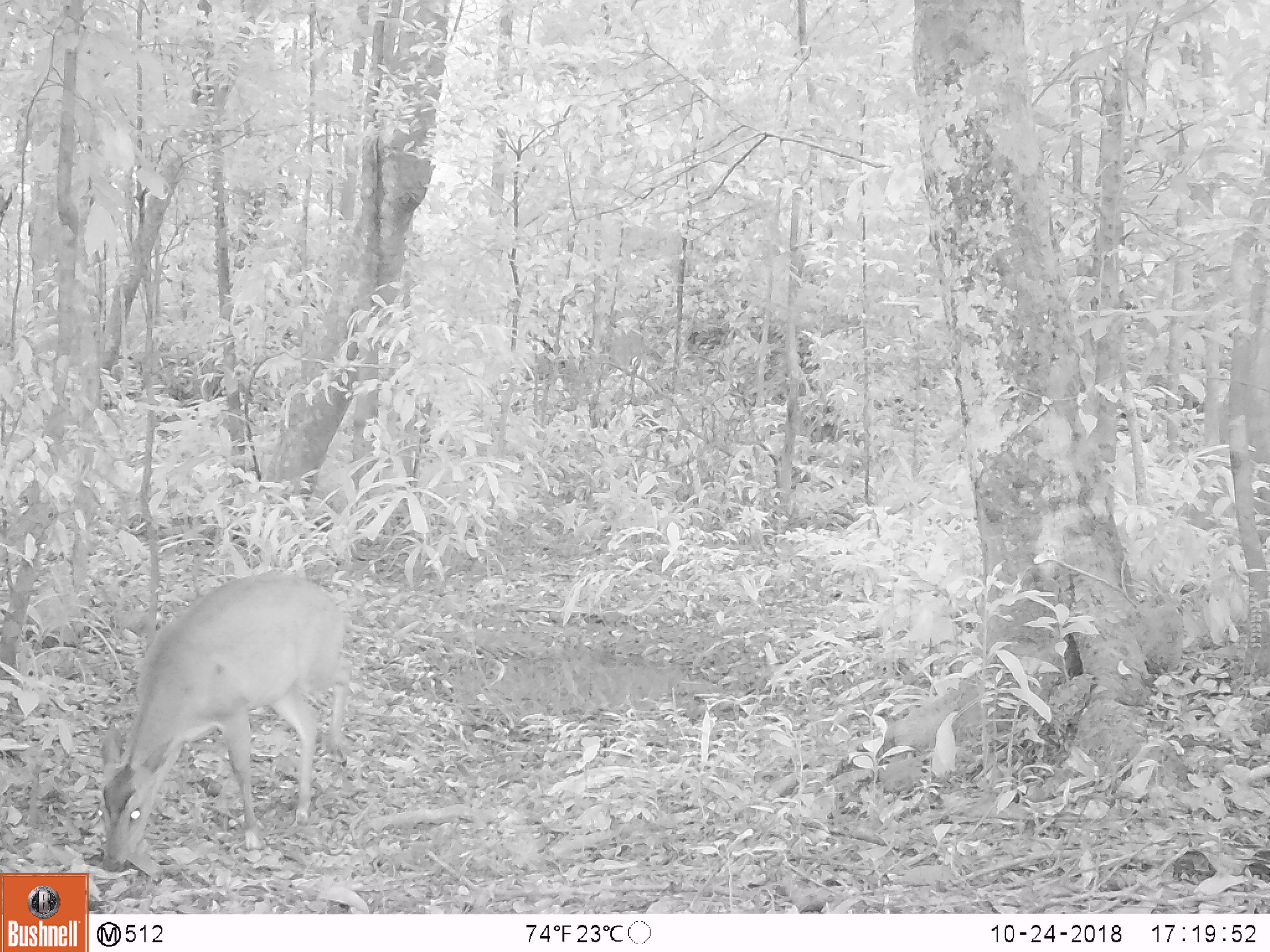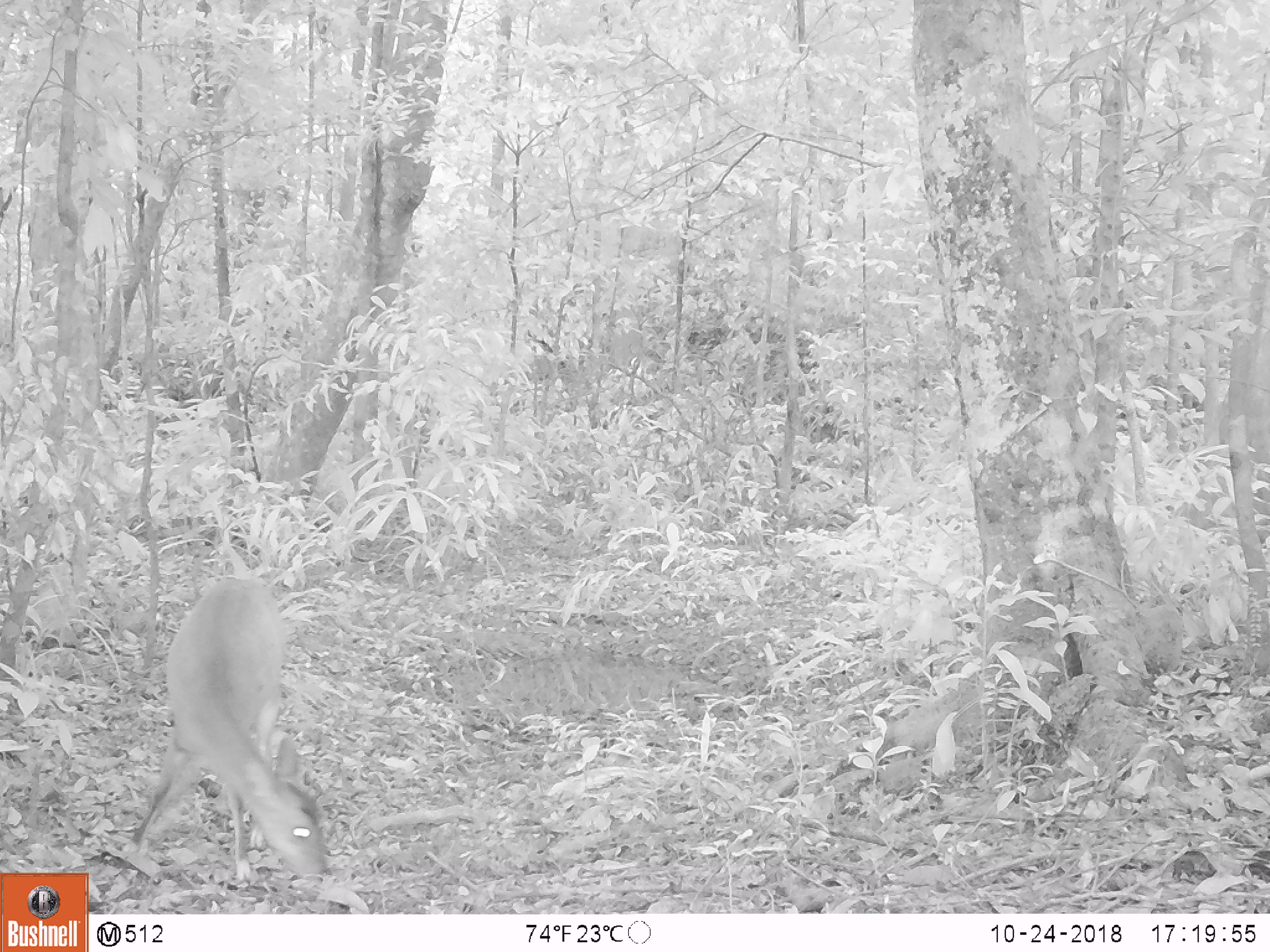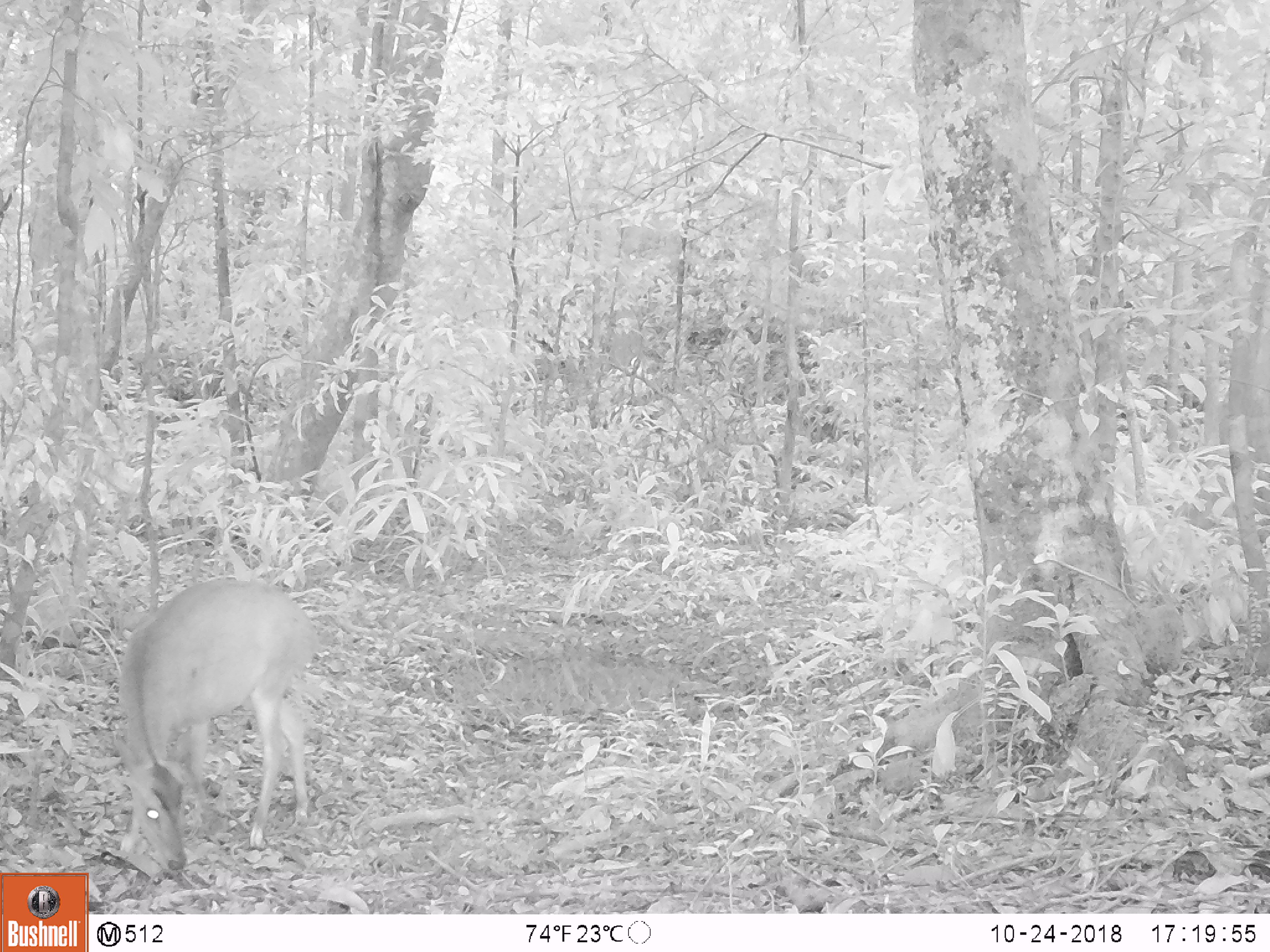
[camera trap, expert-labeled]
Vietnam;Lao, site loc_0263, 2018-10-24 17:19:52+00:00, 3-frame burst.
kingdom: Animalia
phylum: Chordata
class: Mammalia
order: Artiodactyla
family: Cervidae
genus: Muntiacus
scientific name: Muntiacus vuquangensis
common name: large-antlered muntjac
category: large antlered muntjac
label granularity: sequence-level